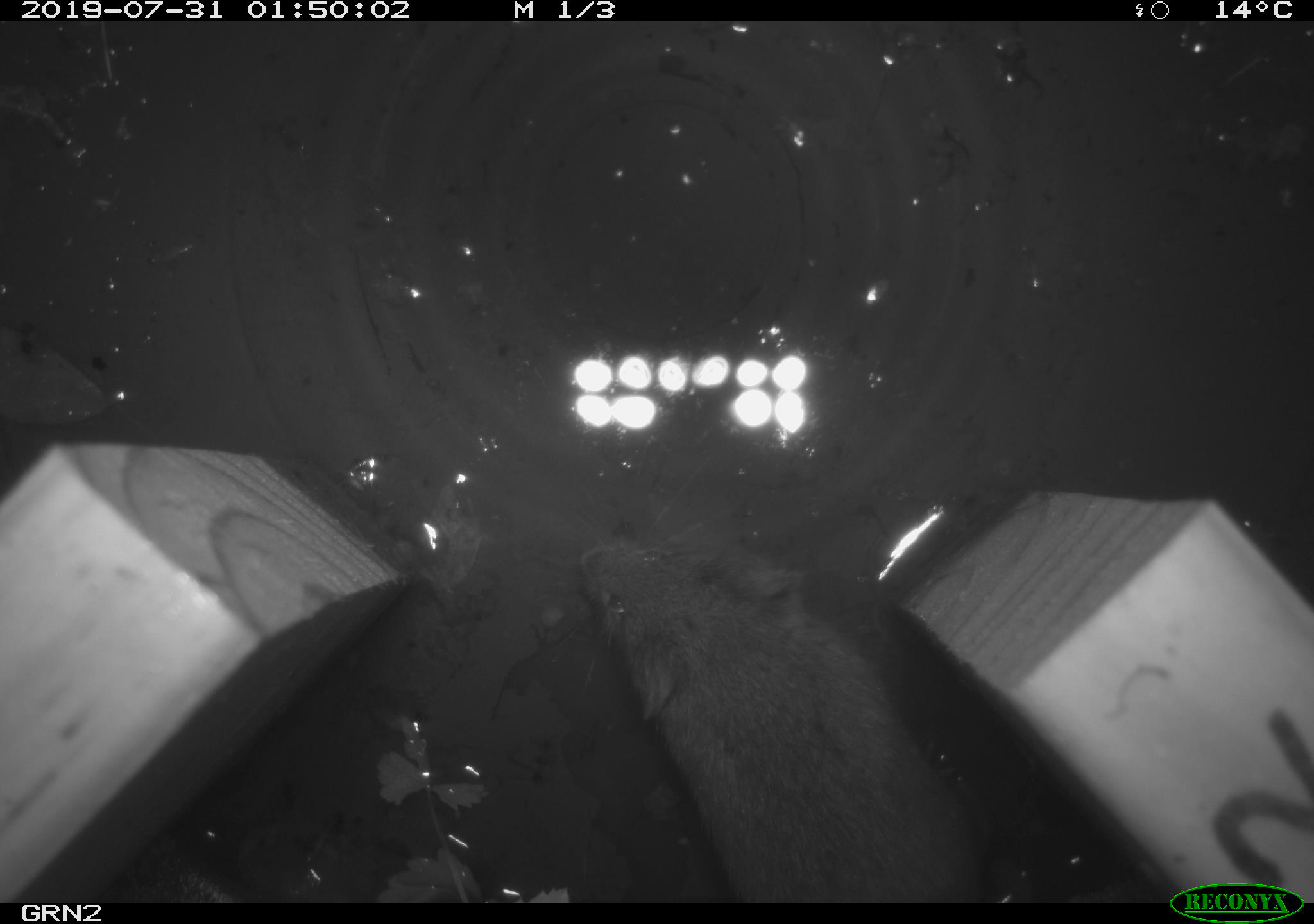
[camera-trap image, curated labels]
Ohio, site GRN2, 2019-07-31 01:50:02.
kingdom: Animalia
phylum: Chordata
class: Mammalia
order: Rodentia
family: Cricetidae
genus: Microtus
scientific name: Microtus pennsylvanicus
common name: meadow vole